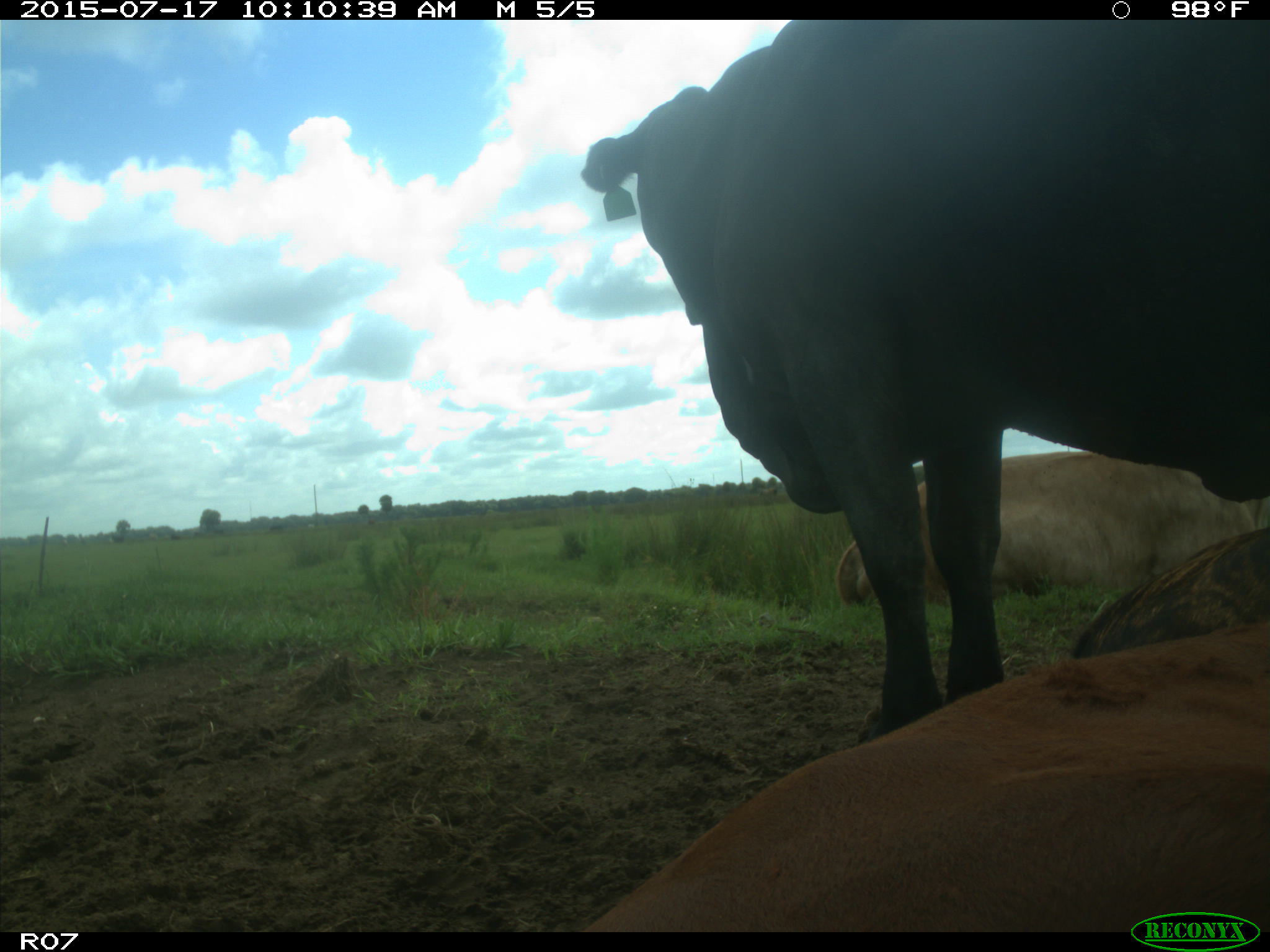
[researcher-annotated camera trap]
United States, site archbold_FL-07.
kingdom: Animalia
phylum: Chordata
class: Mammalia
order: Artiodactyla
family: Bovidae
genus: Bos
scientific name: Bos taurus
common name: domestic cow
Bos taurus (domestic cow).